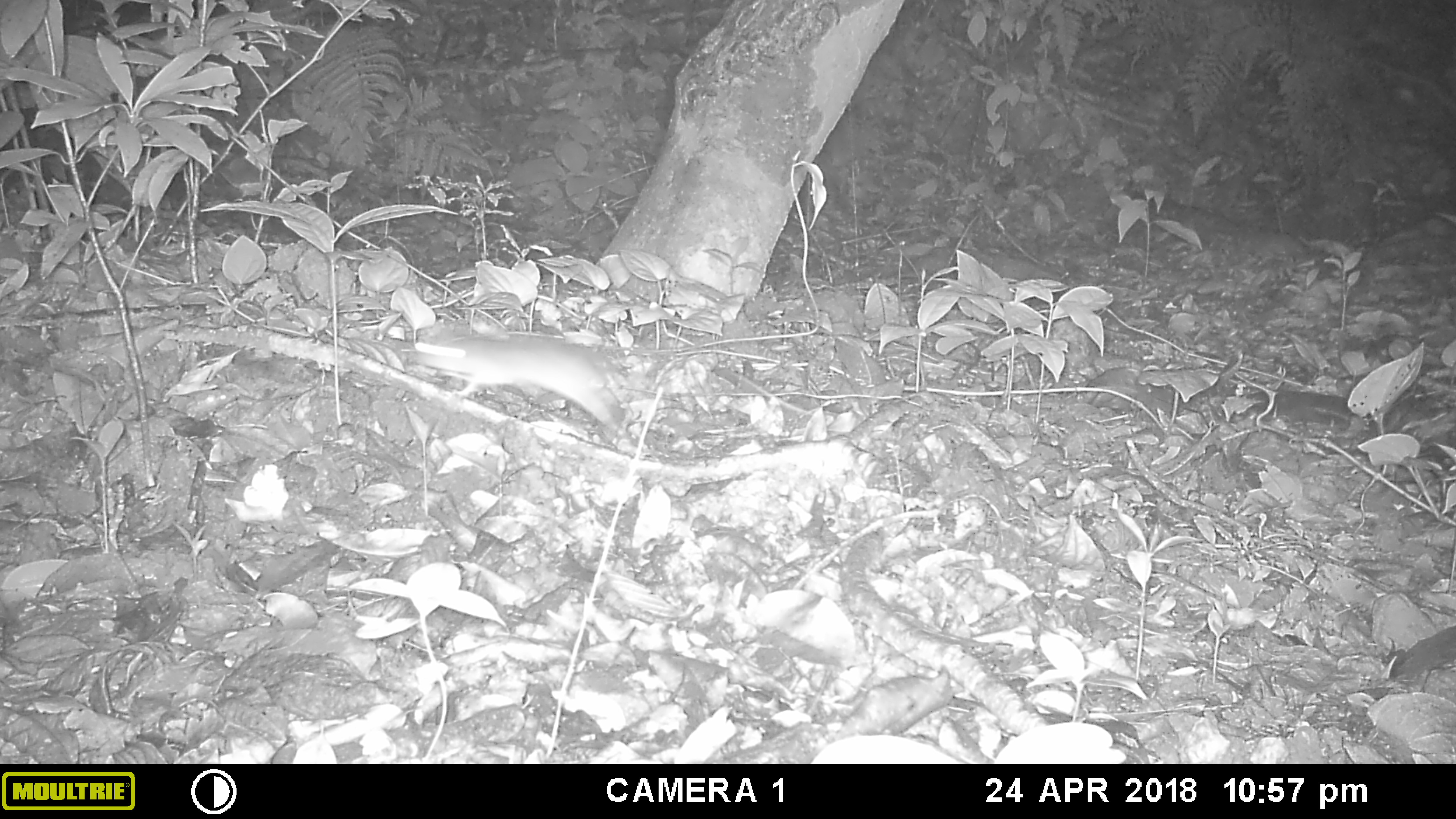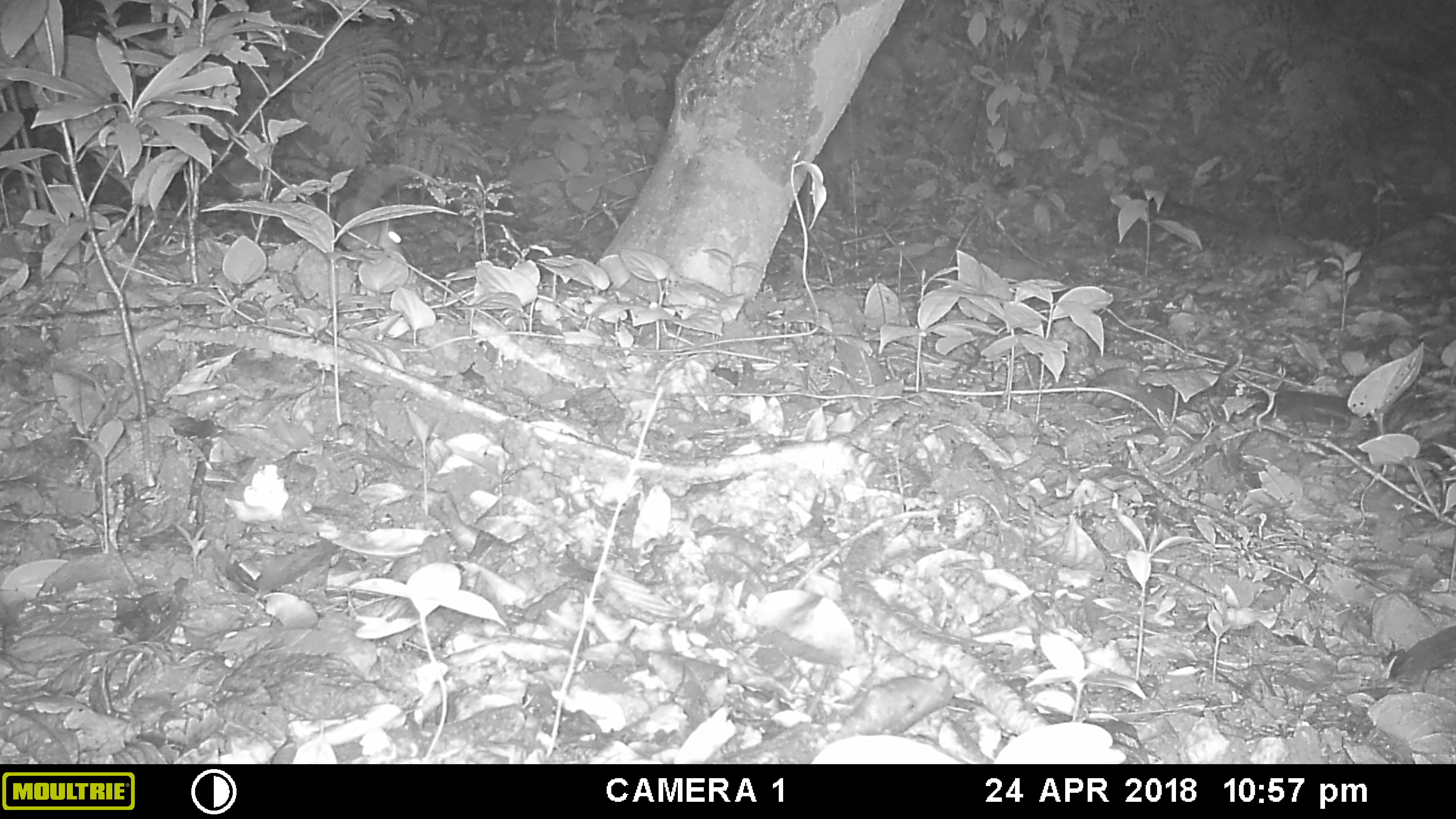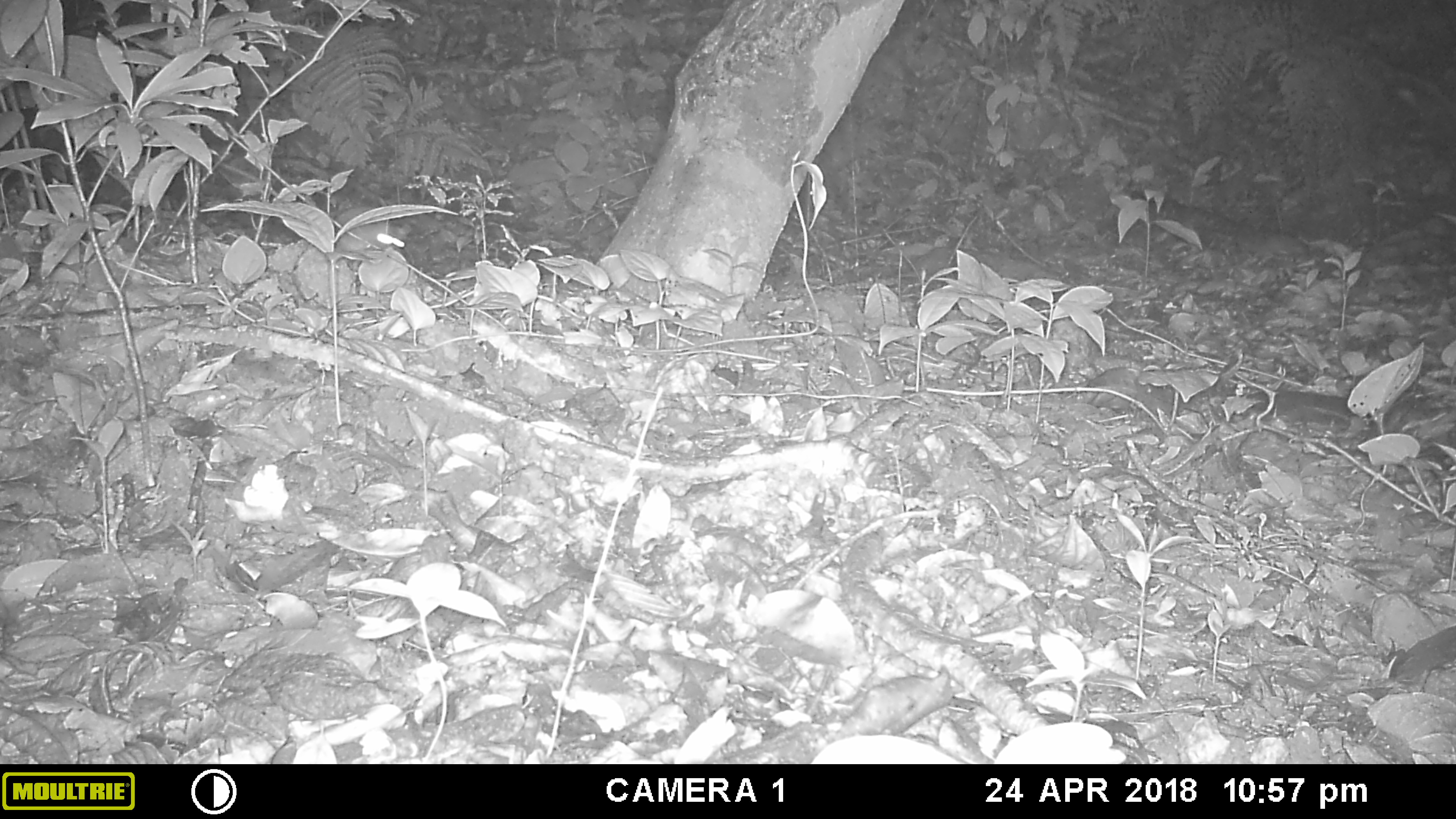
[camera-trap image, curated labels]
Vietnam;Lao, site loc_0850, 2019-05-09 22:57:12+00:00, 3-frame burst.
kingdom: Animalia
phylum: Chordata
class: Mammalia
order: Rodentia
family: Muridae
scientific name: Muridae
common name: old-world mice and rats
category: unidentified murid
Unidentified murid (old-world mice and rats) (Muridae). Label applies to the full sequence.